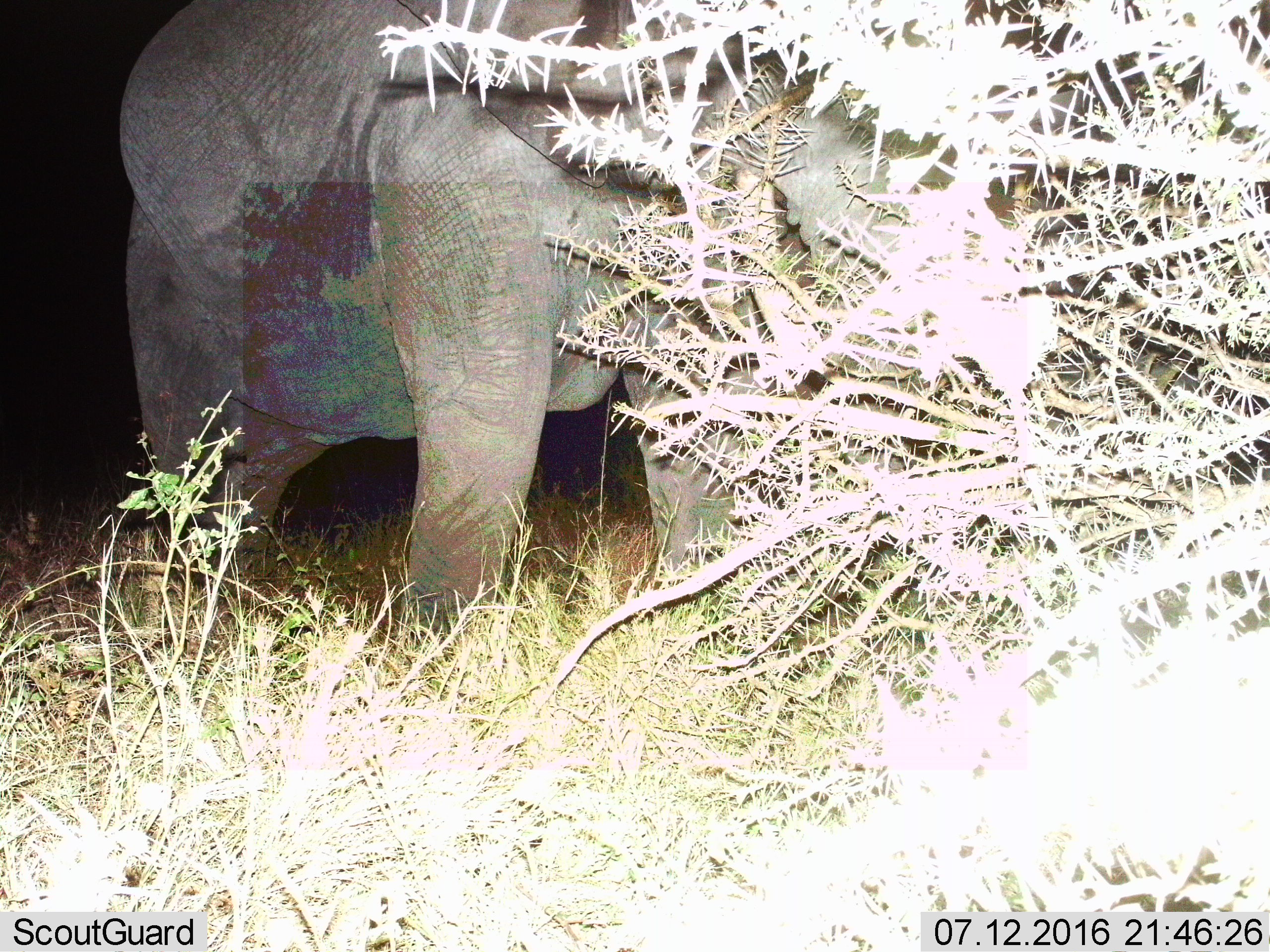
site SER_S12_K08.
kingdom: Animalia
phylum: Chordata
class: Mammalia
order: Proboscidea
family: Elephantidae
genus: Loxodonta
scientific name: Loxodonta africana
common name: african bush elephant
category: elephant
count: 1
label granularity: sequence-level